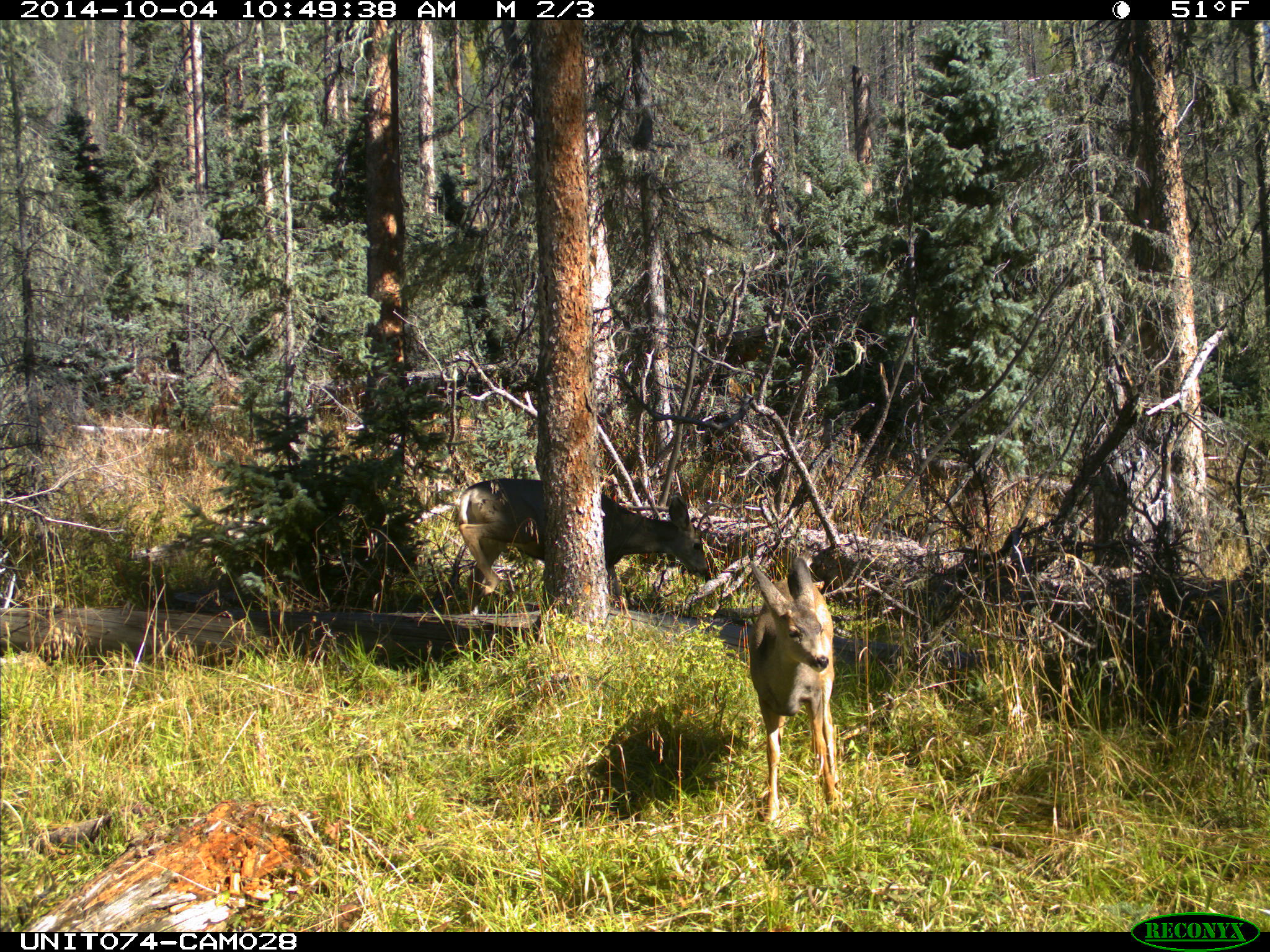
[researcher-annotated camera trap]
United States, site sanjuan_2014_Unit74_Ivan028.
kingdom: Animalia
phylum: Chordata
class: Mammalia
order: Artiodactyla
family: Cervidae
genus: Odocoileus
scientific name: Odocoileus hemionus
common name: mule deer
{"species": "Odocoileus hemionus (mule deer)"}